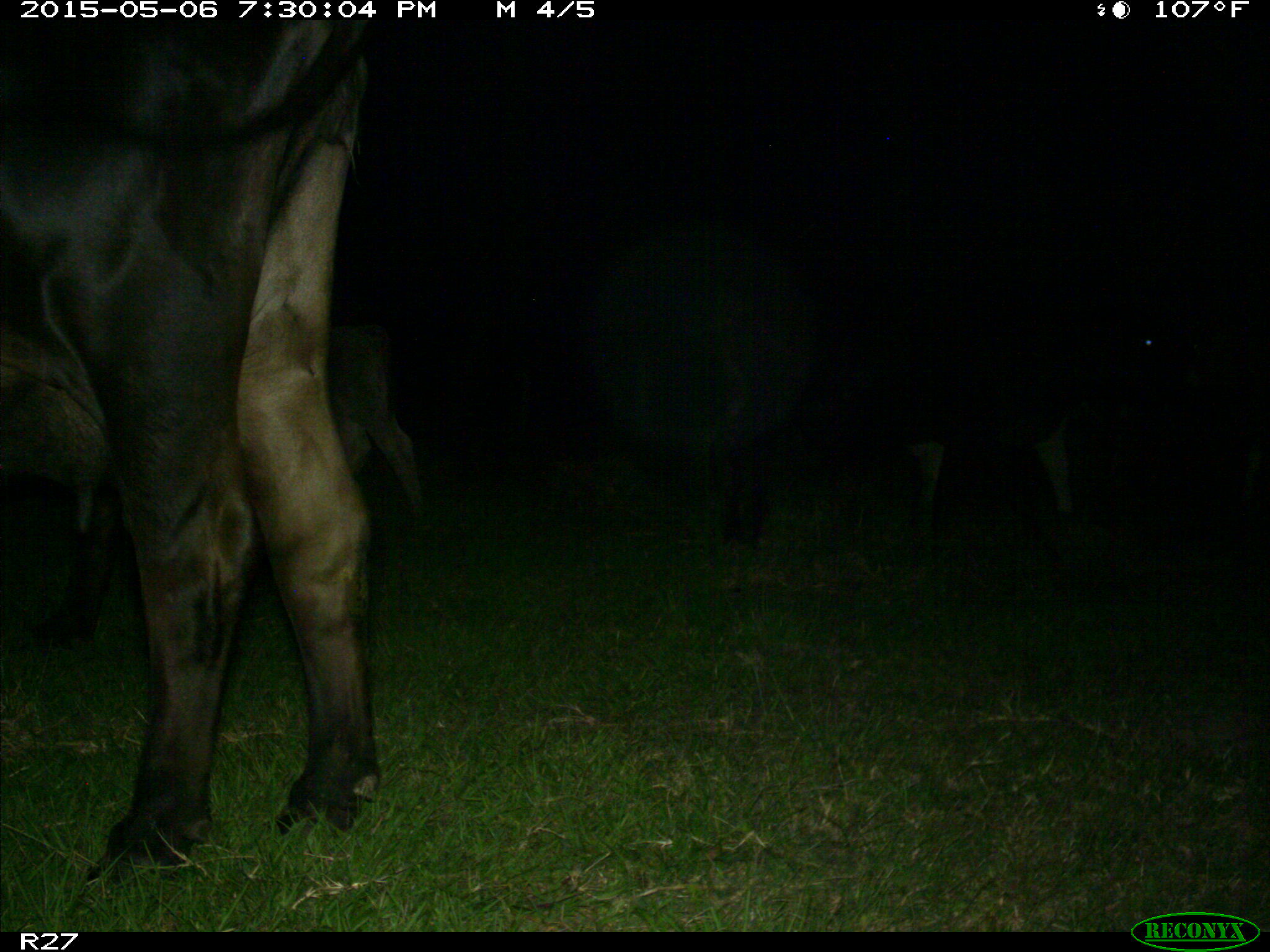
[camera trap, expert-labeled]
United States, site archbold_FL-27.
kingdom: Animalia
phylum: Chordata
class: Mammalia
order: Artiodactyla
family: Bovidae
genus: Bos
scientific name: Bos taurus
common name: domestic cow